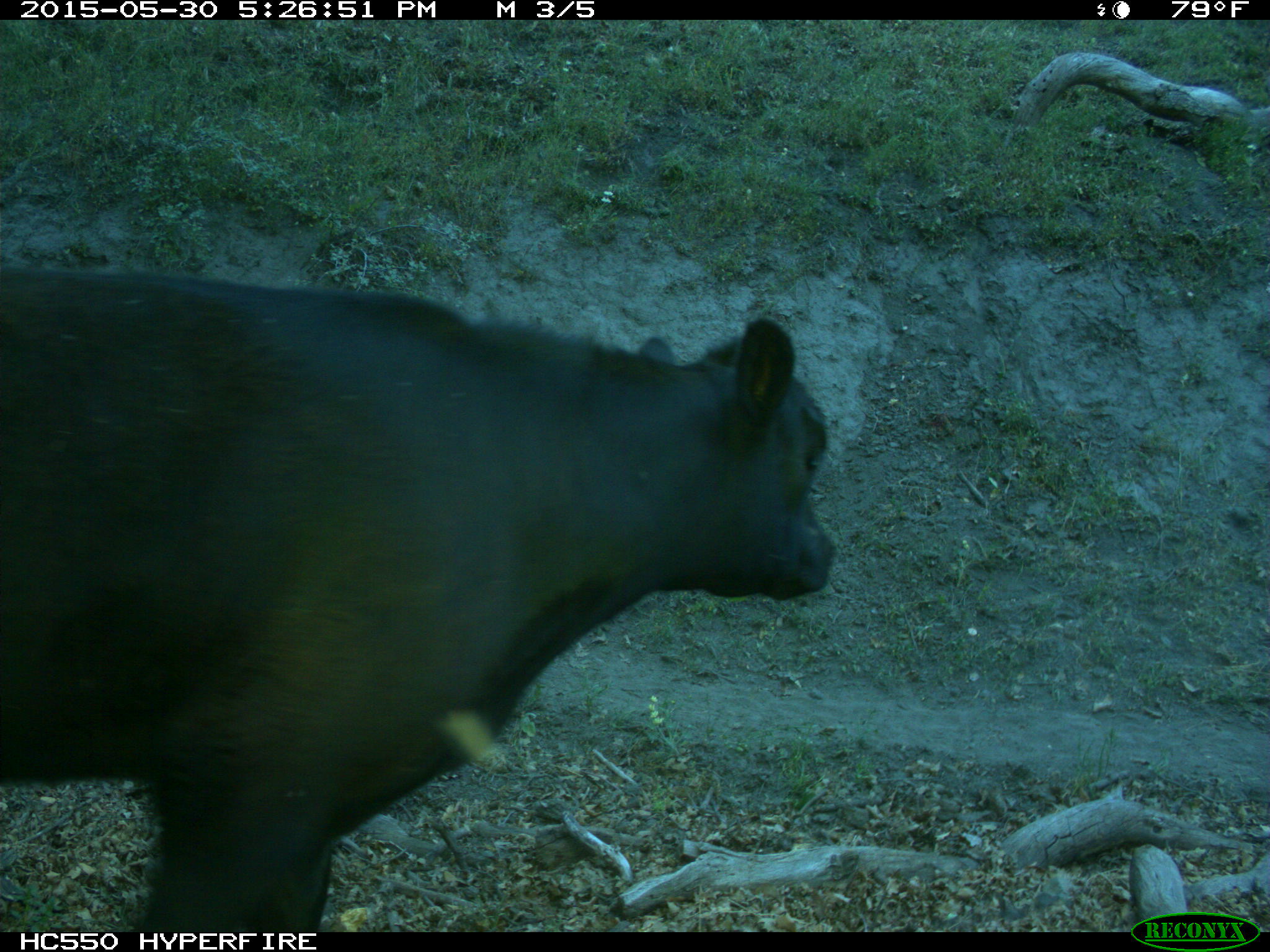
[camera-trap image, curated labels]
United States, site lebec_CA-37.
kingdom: Animalia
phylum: Chordata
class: Mammalia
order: Artiodactyla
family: Bovidae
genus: Bos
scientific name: Bos taurus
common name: domestic cow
Bos taurus (domestic cow).